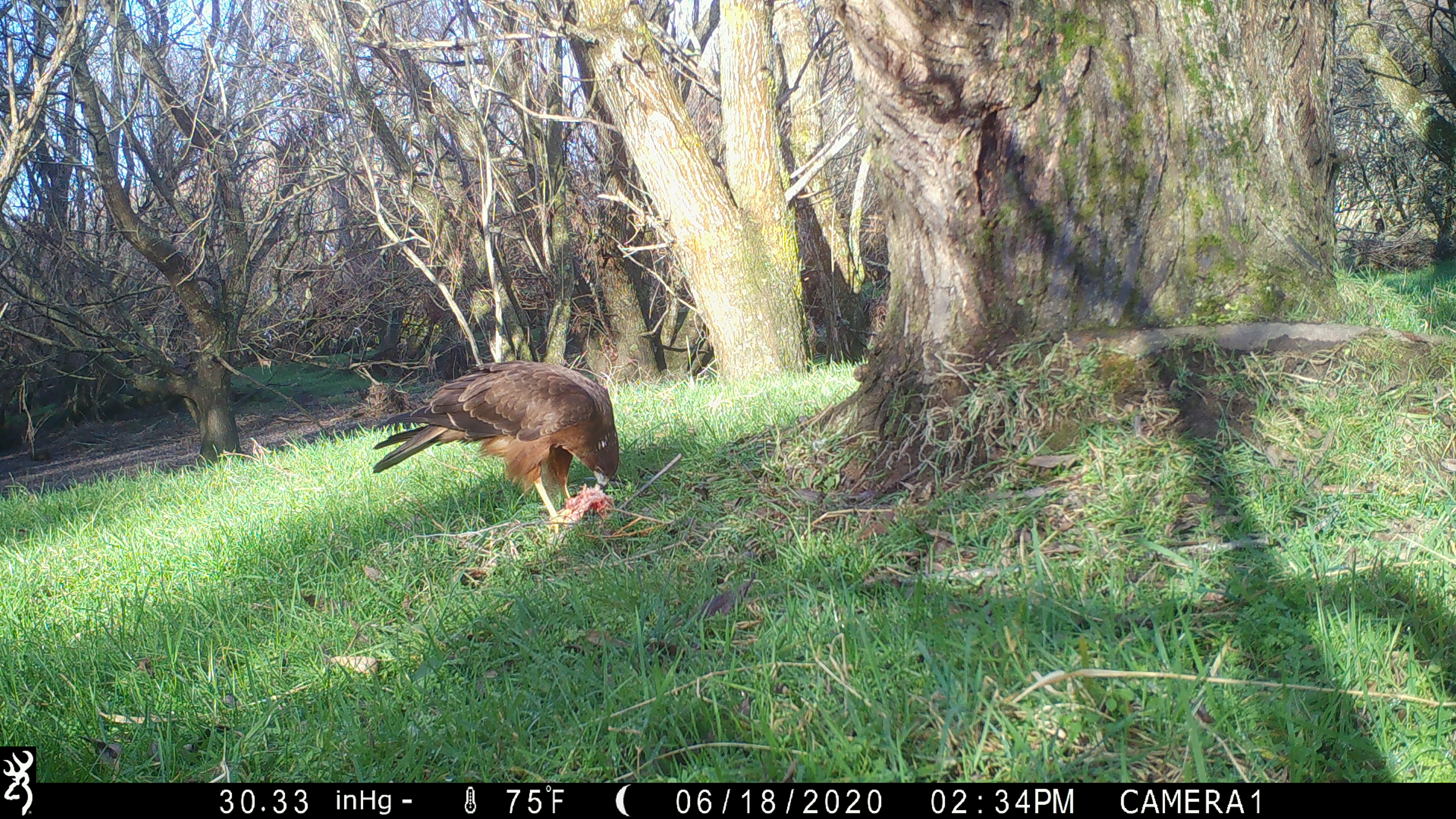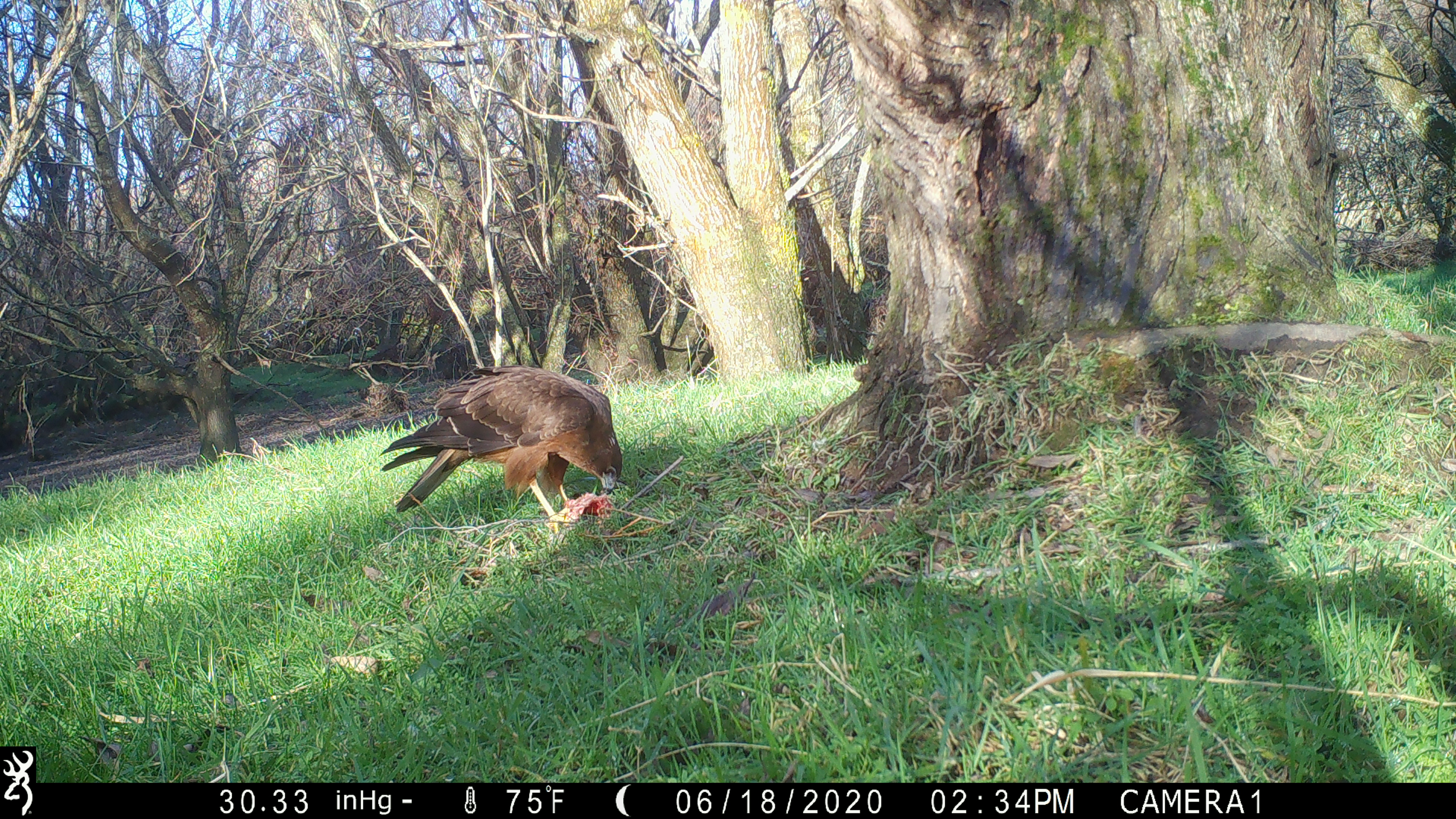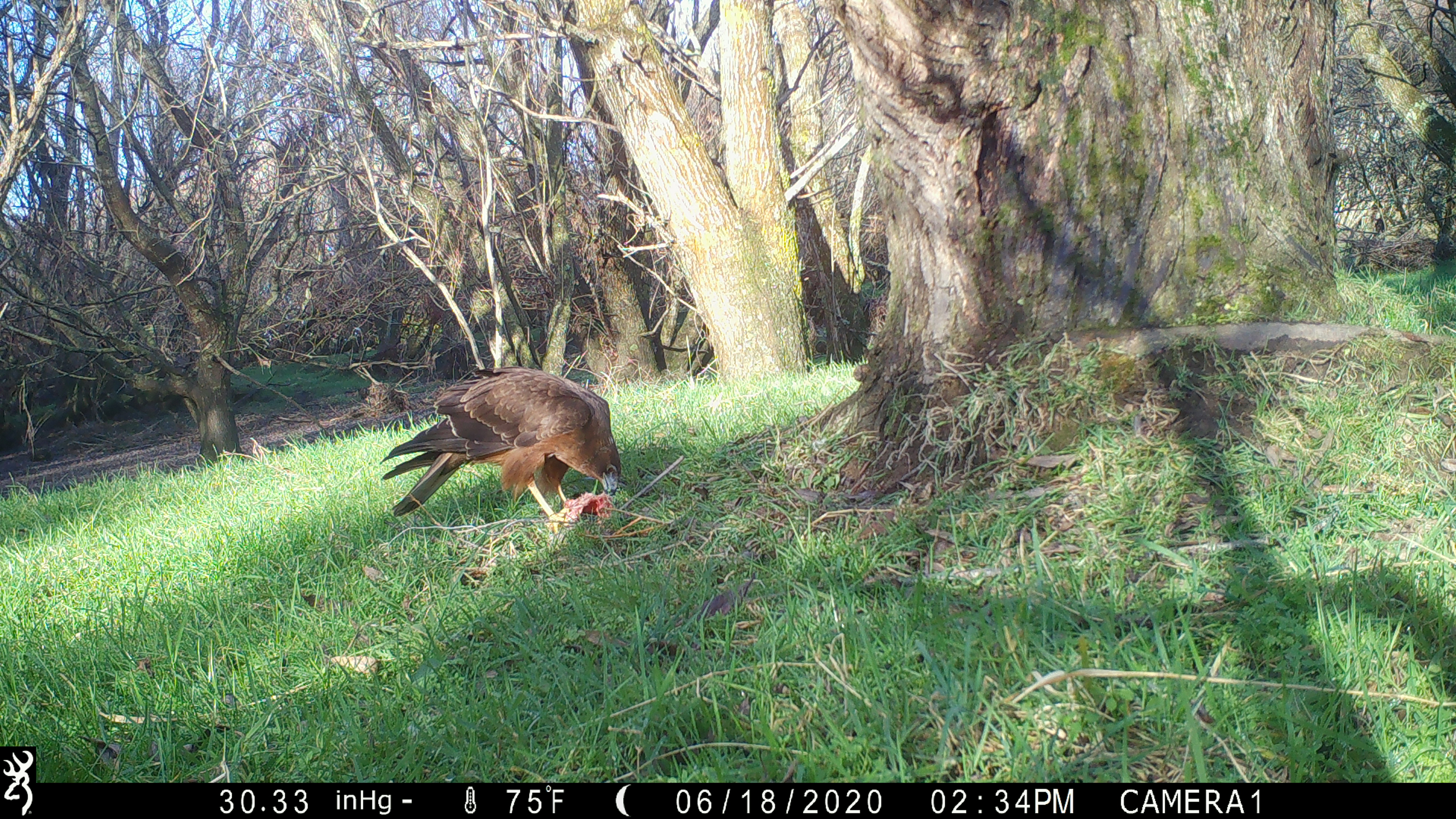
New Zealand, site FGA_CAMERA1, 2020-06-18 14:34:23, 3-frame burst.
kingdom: Animalia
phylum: Chordata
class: Aves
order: Accipitriformes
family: Accipitridae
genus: Circus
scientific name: Circus approximans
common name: swamp harrier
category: harrier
Harrier (swamp harrier) (Circus approximans).